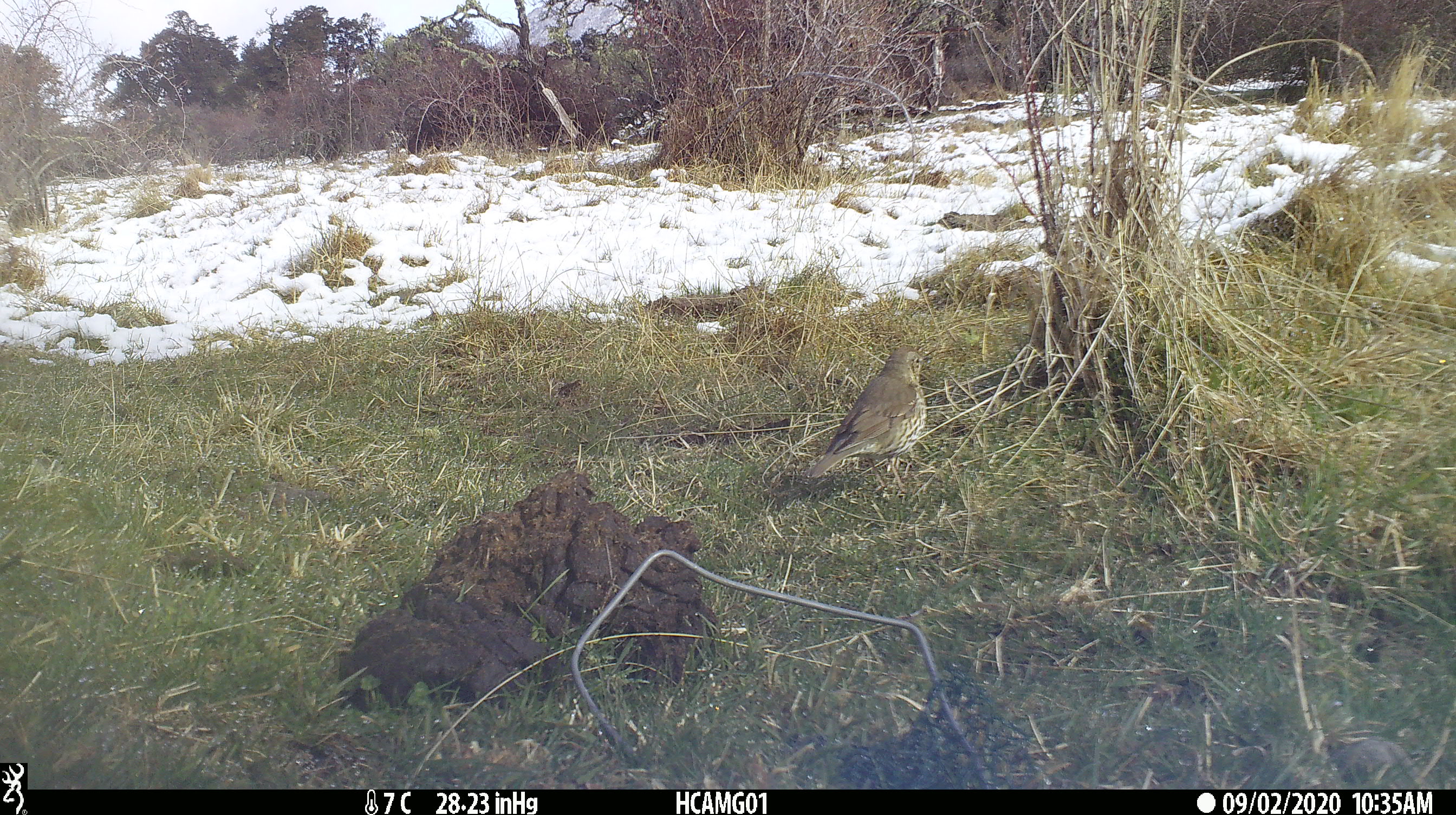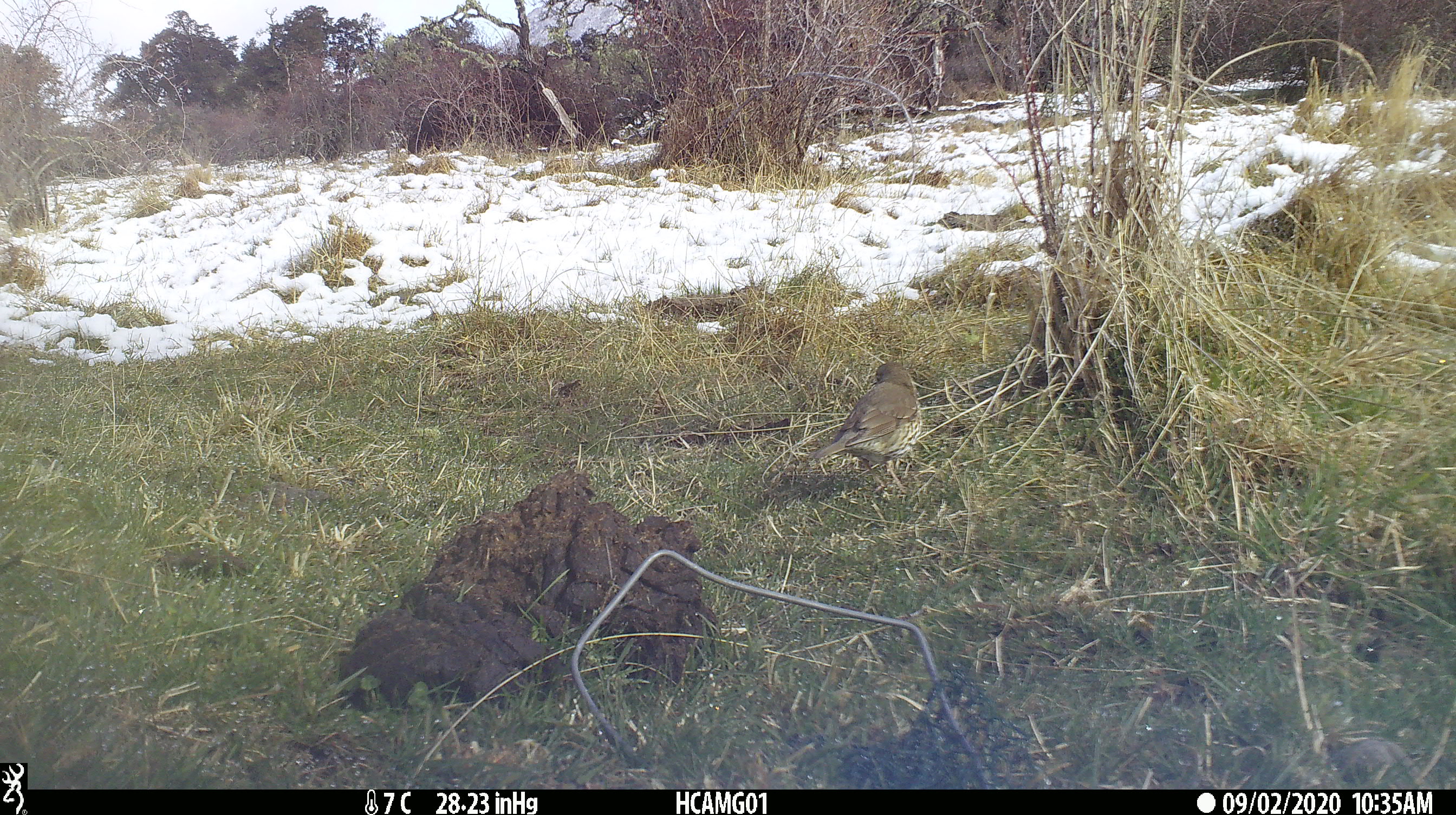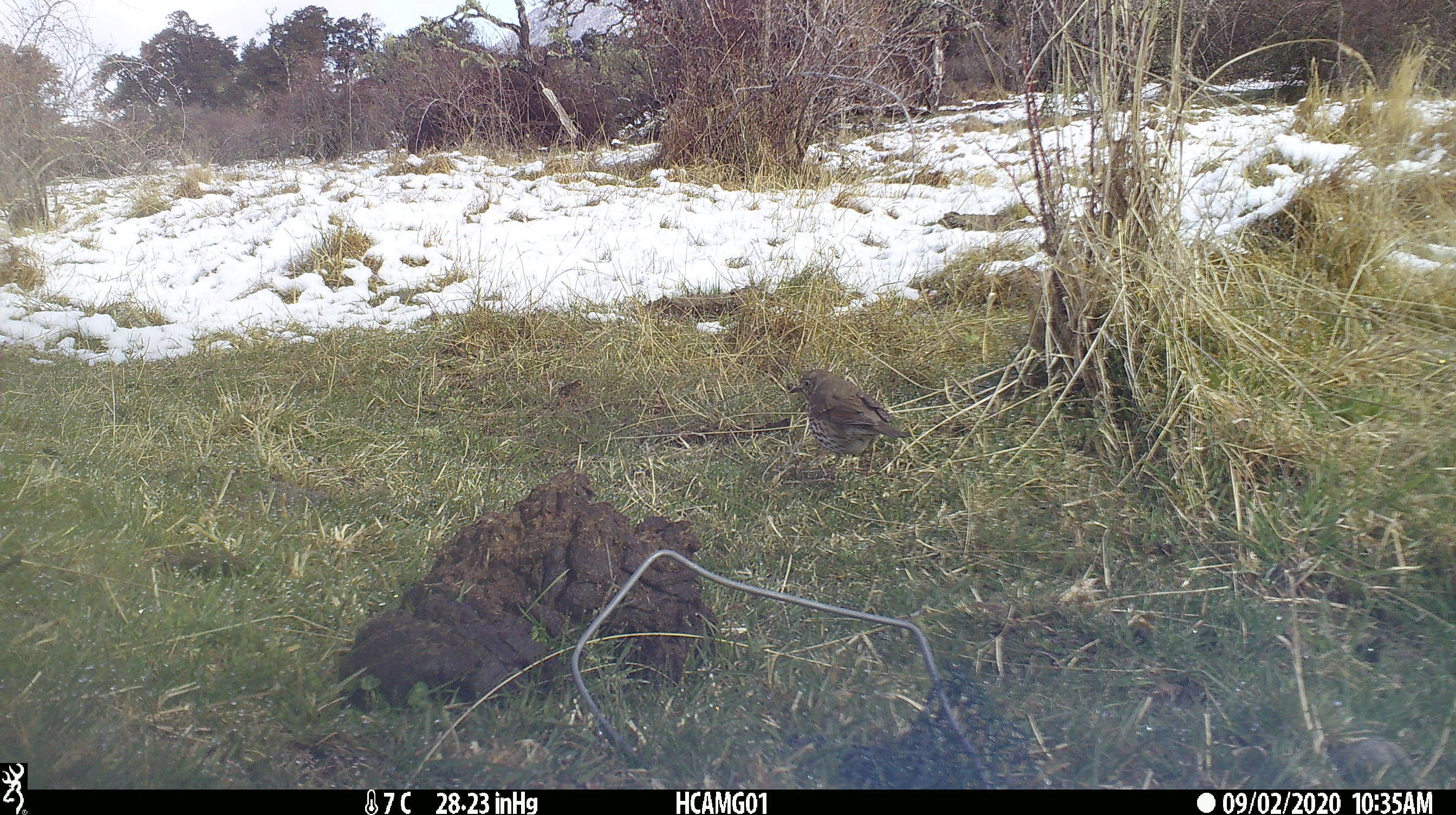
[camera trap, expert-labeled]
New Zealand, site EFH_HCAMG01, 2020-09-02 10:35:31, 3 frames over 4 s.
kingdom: Animalia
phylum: Chordata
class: Aves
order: Passeriformes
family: Turdidae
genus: Turdus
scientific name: Turdus philomelos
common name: song thrush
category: thrush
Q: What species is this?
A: Thrush (song thrush) (Turdus philomelos).